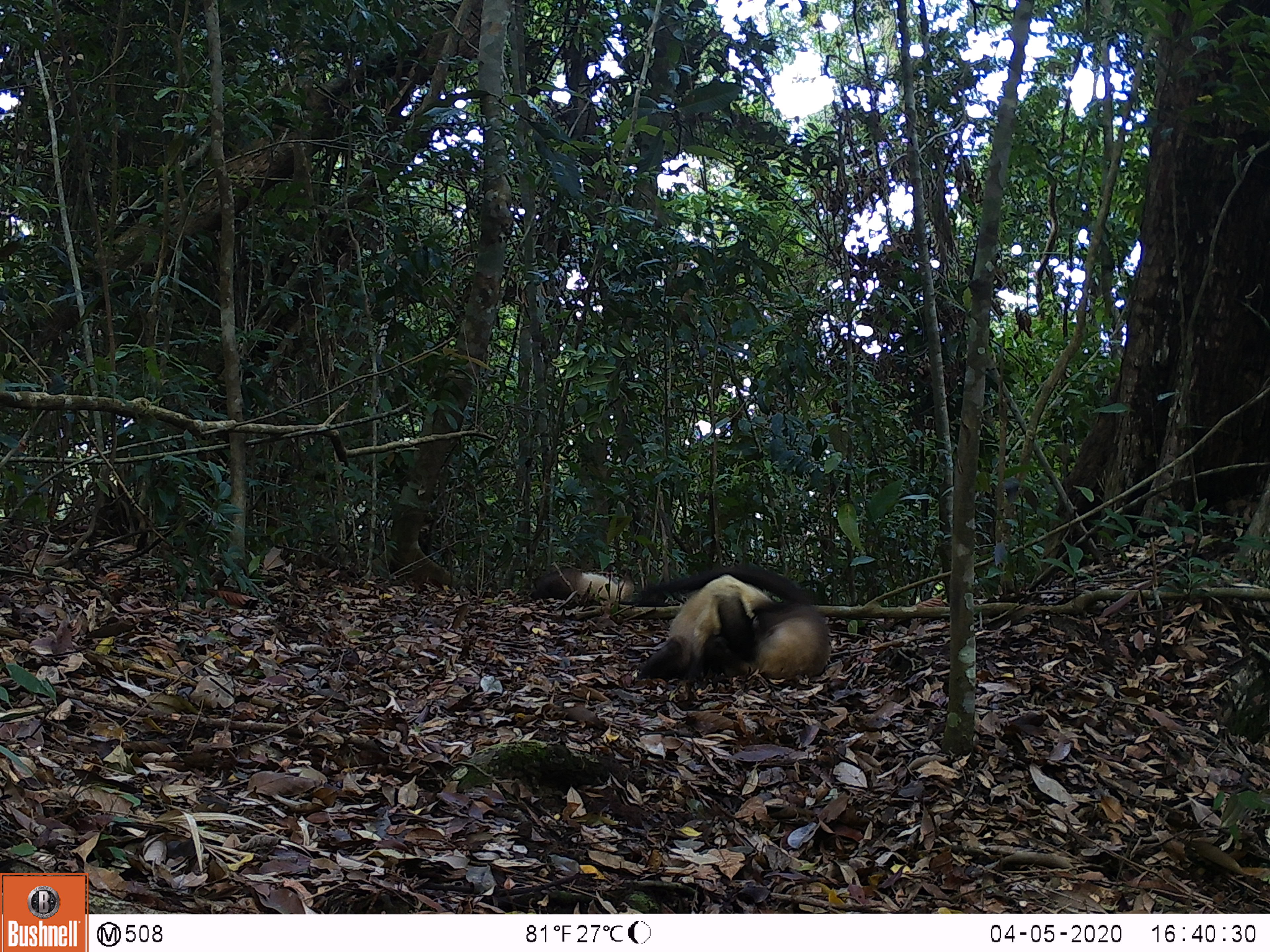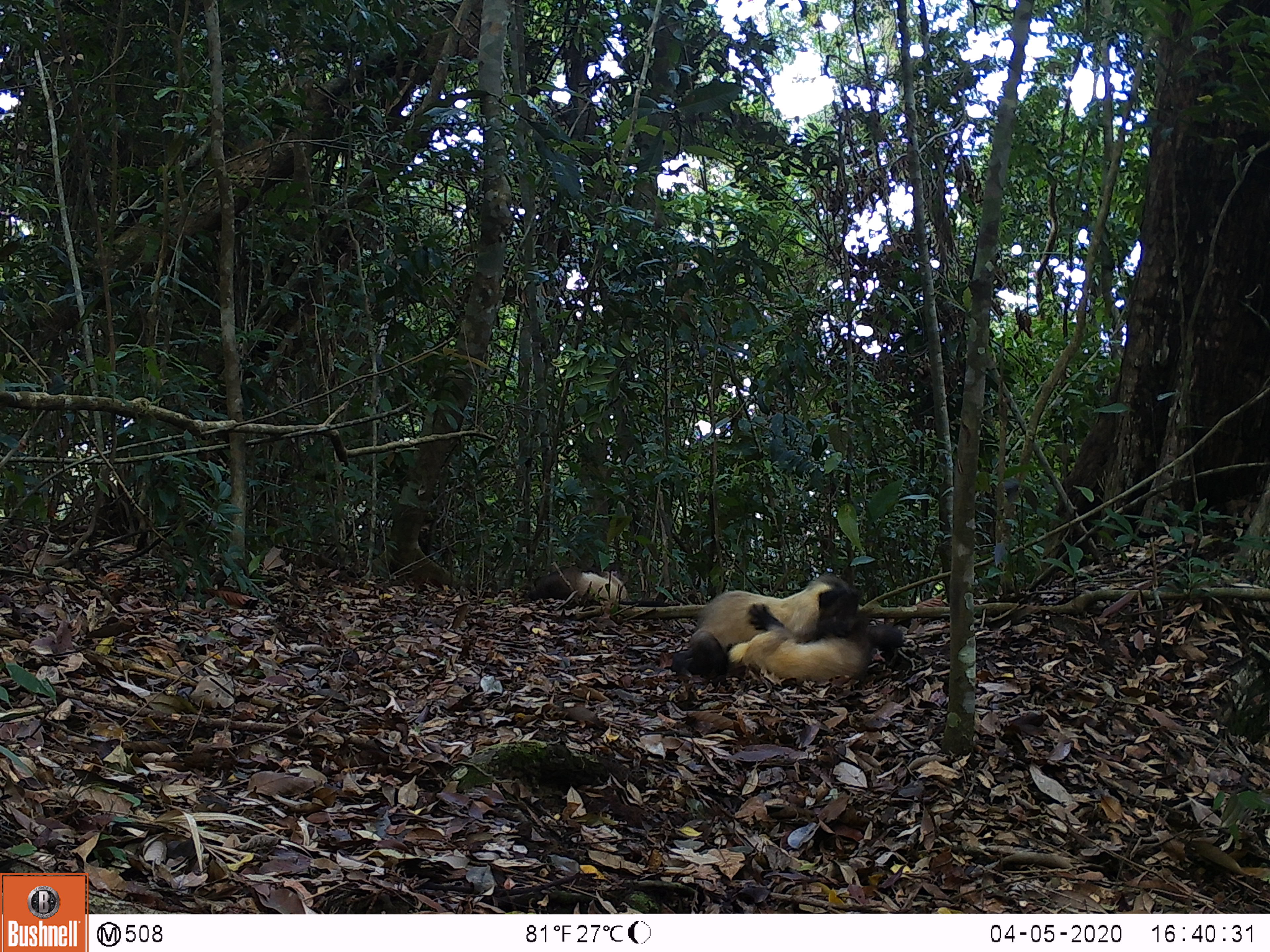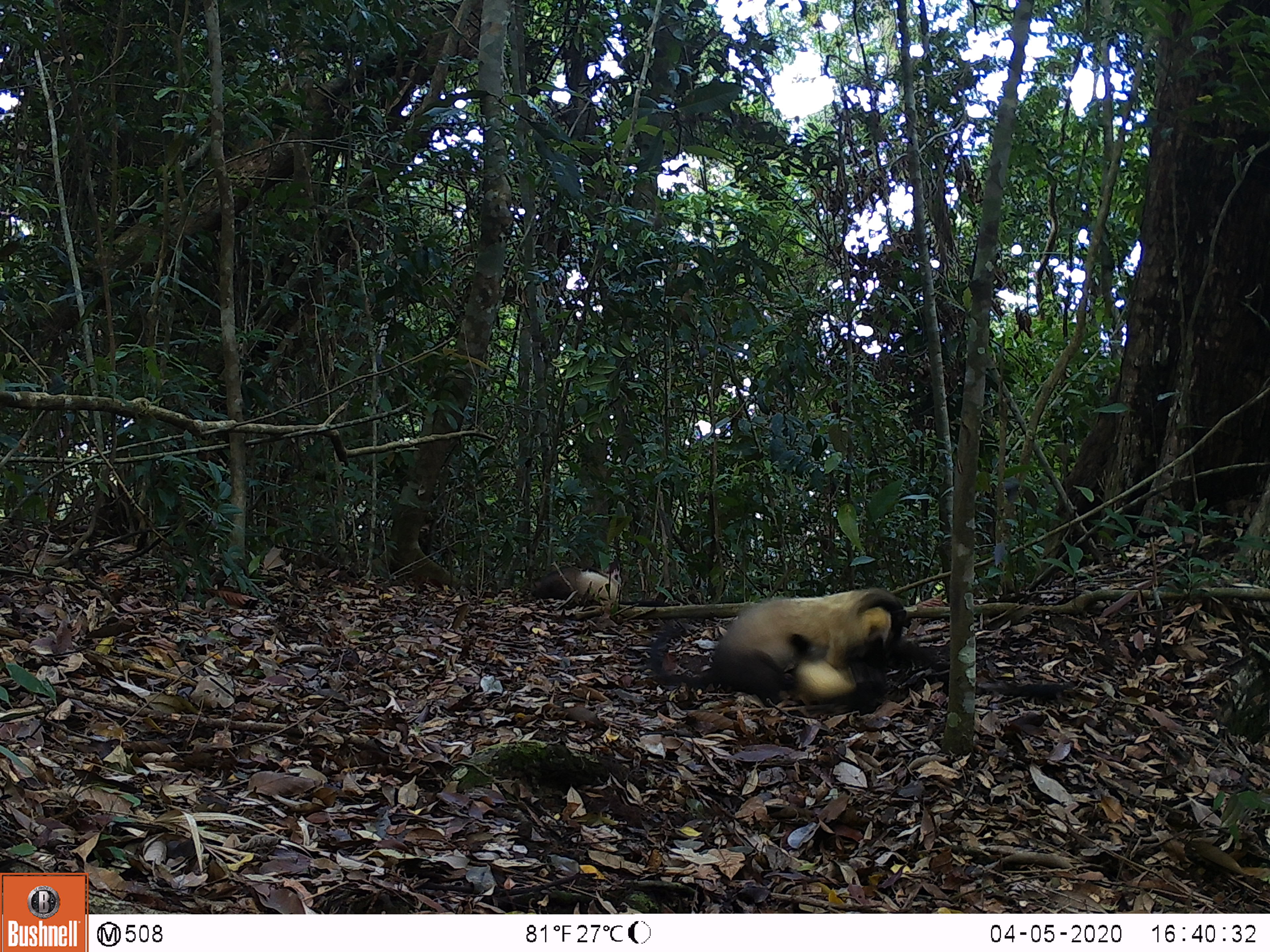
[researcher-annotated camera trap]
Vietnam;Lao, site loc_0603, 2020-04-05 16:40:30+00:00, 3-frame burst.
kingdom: Animalia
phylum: Chordata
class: Mammalia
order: Carnivora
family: Mustelidae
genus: Martes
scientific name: Martes flavigula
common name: yellow-throated marten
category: yellow throated marten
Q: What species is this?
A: Yellow throated marten (yellow-throated marten) (Martes flavigula).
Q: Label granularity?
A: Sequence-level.